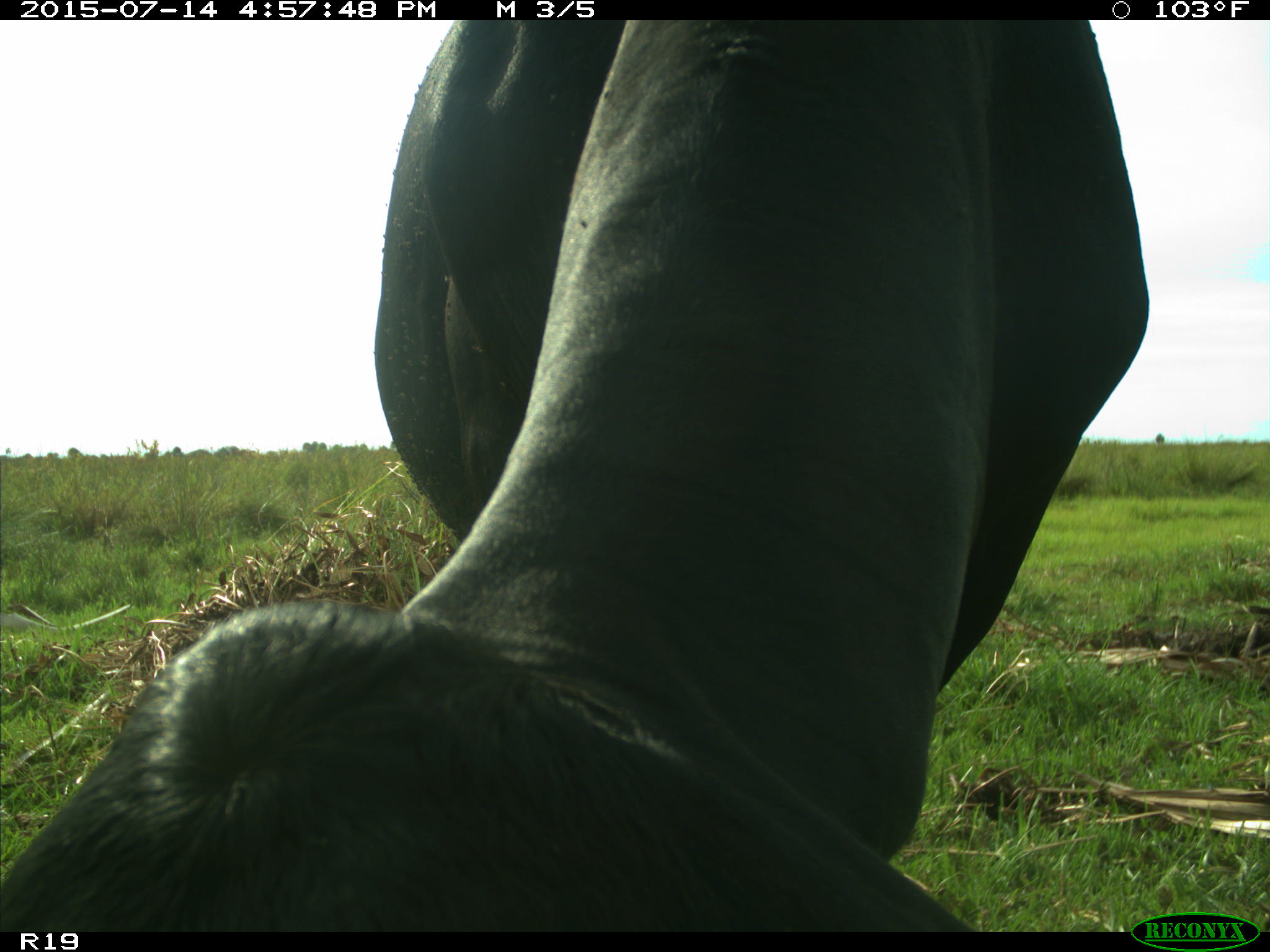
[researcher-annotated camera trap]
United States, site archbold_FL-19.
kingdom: Animalia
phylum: Chordata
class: Mammalia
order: Artiodactyla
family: Bovidae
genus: Bos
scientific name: Bos taurus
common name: domestic cow